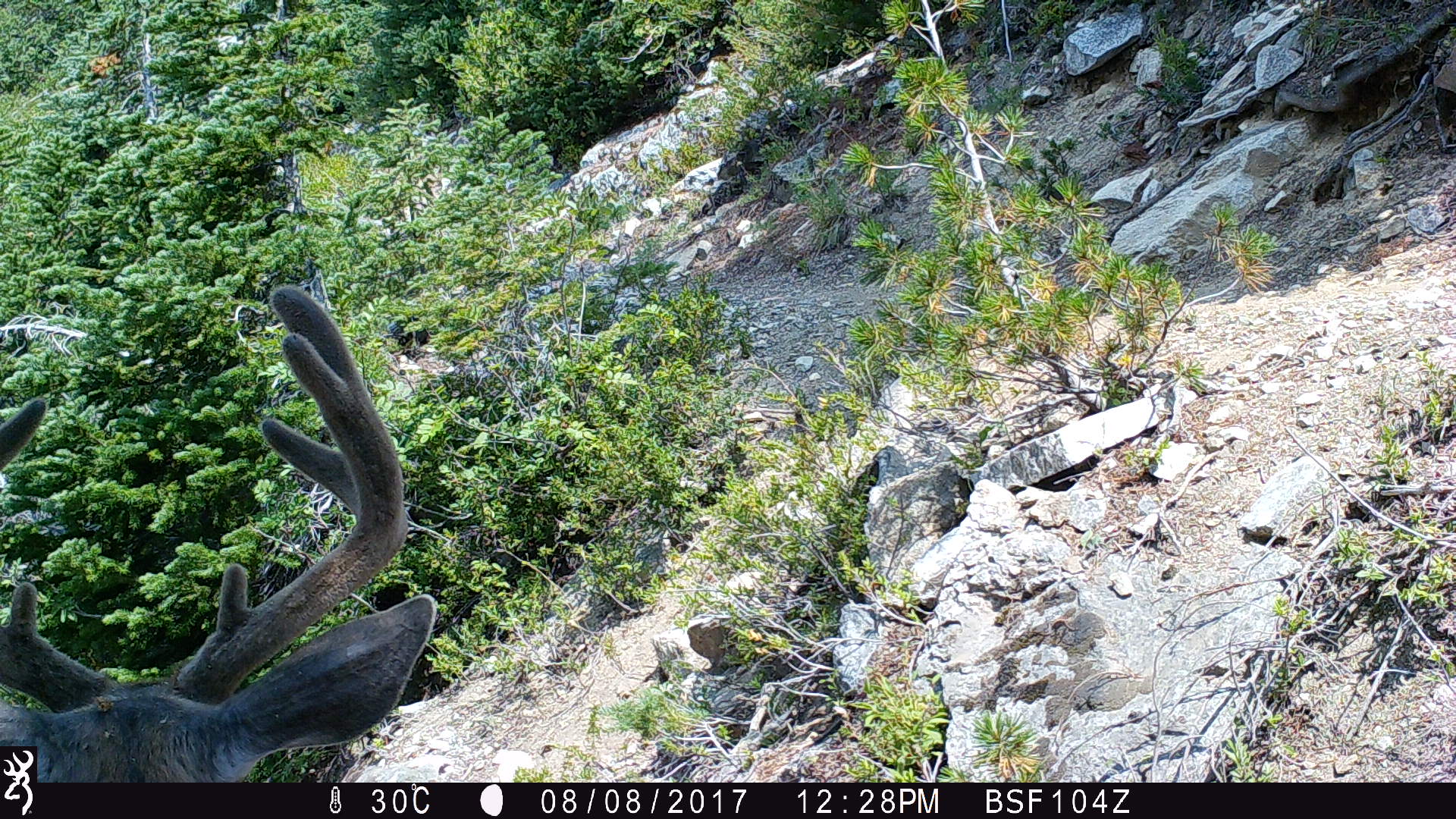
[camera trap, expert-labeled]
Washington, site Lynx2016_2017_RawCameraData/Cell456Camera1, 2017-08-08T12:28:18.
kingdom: Animalia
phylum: Chordata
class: Mammalia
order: Artiodactyla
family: Cervidae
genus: Odocoileus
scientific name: Odocoileus hemionus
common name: mule deer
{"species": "Odocoileus hemionus (mule deer)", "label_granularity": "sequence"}